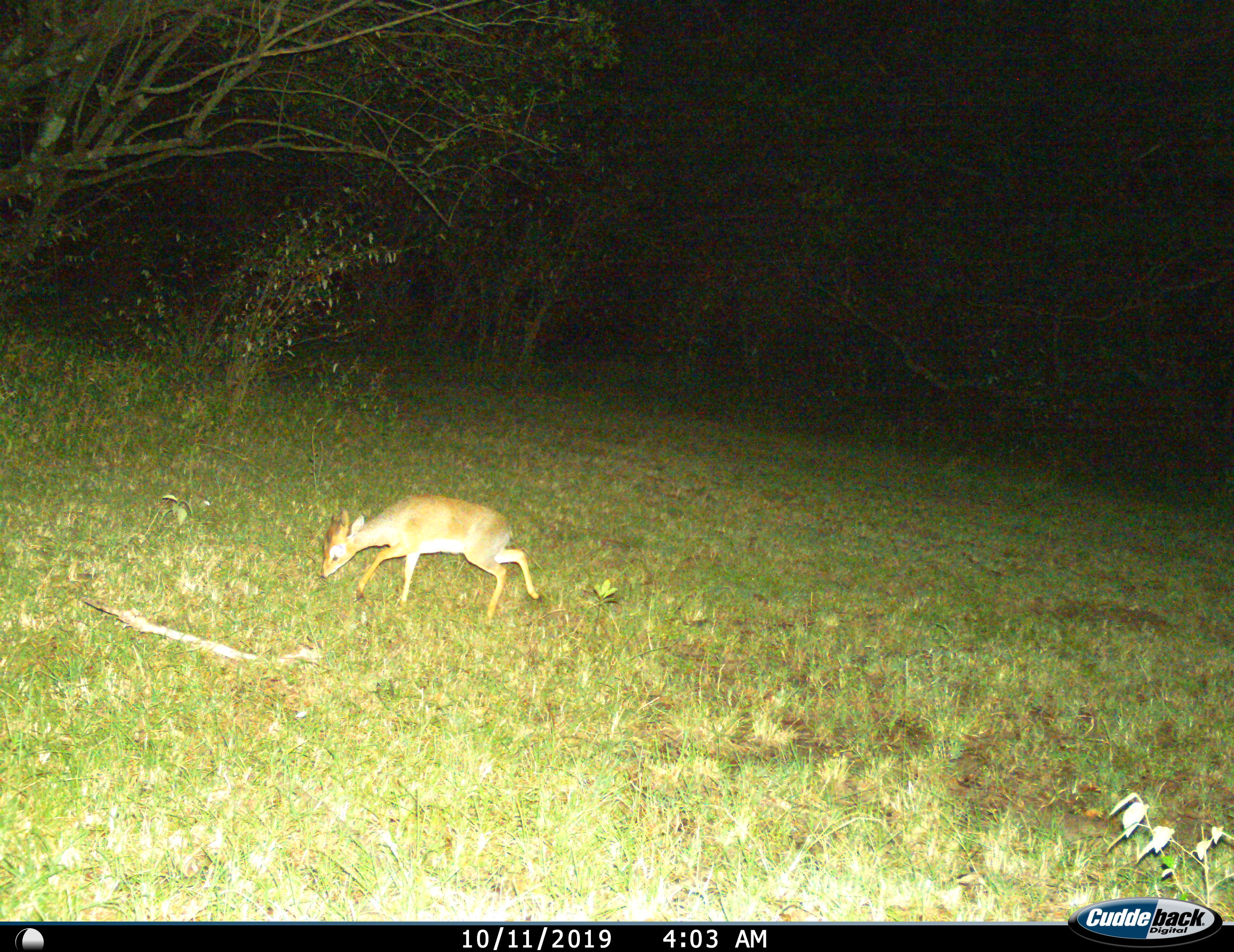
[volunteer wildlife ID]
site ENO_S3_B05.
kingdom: Animalia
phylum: Chordata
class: Mammalia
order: Artiodactyla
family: Bovidae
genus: Madoqua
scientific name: Madoqua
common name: dik-dik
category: dikdik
Dikdik (dik-dik) (Madoqua), count 1. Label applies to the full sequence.